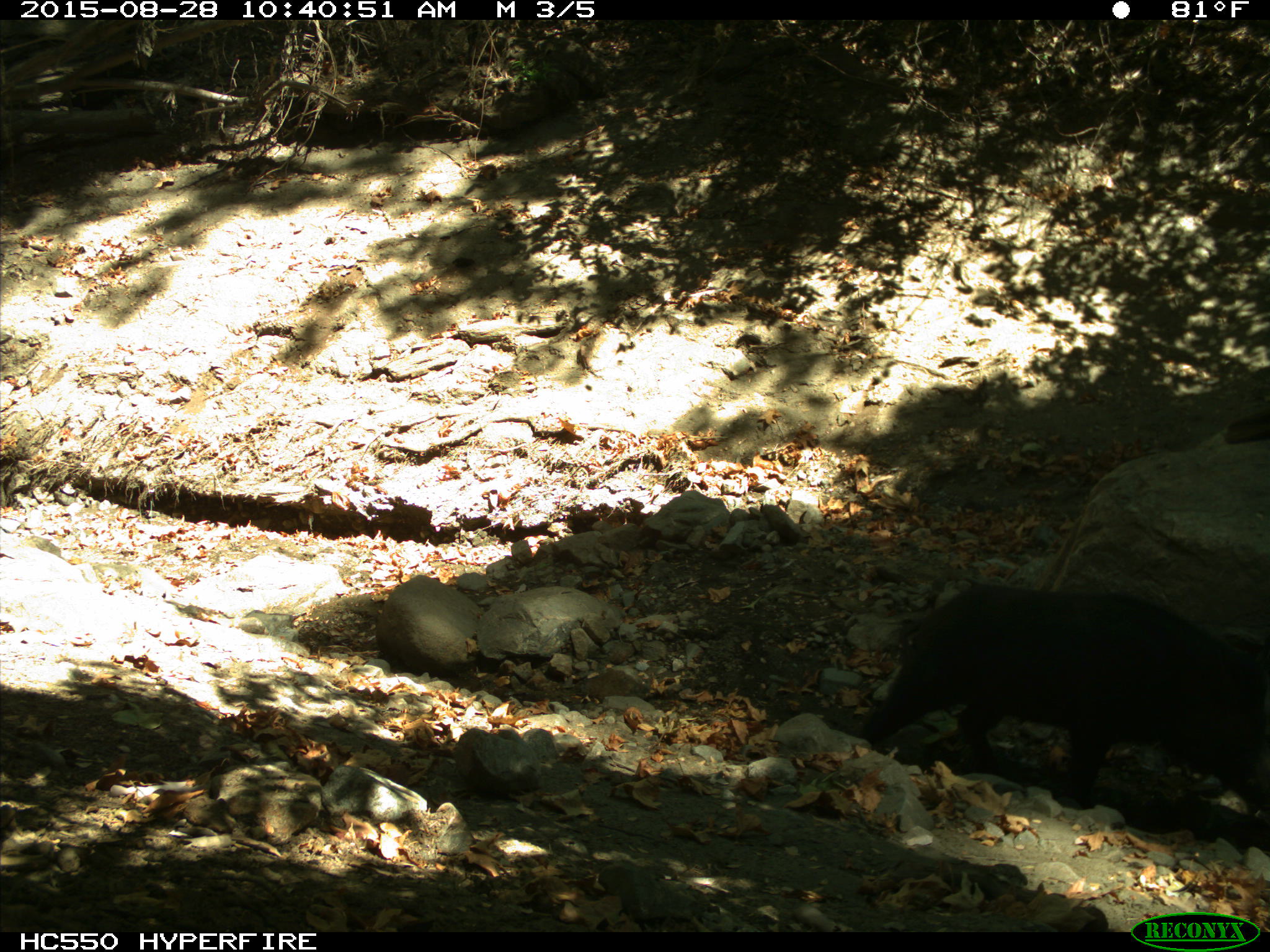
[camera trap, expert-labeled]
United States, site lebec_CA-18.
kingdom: Animalia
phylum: Chordata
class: Mammalia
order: Artiodactyla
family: Suidae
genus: Sus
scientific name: Sus scrofa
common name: wild boar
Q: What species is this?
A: Sus scrofa (wild boar).